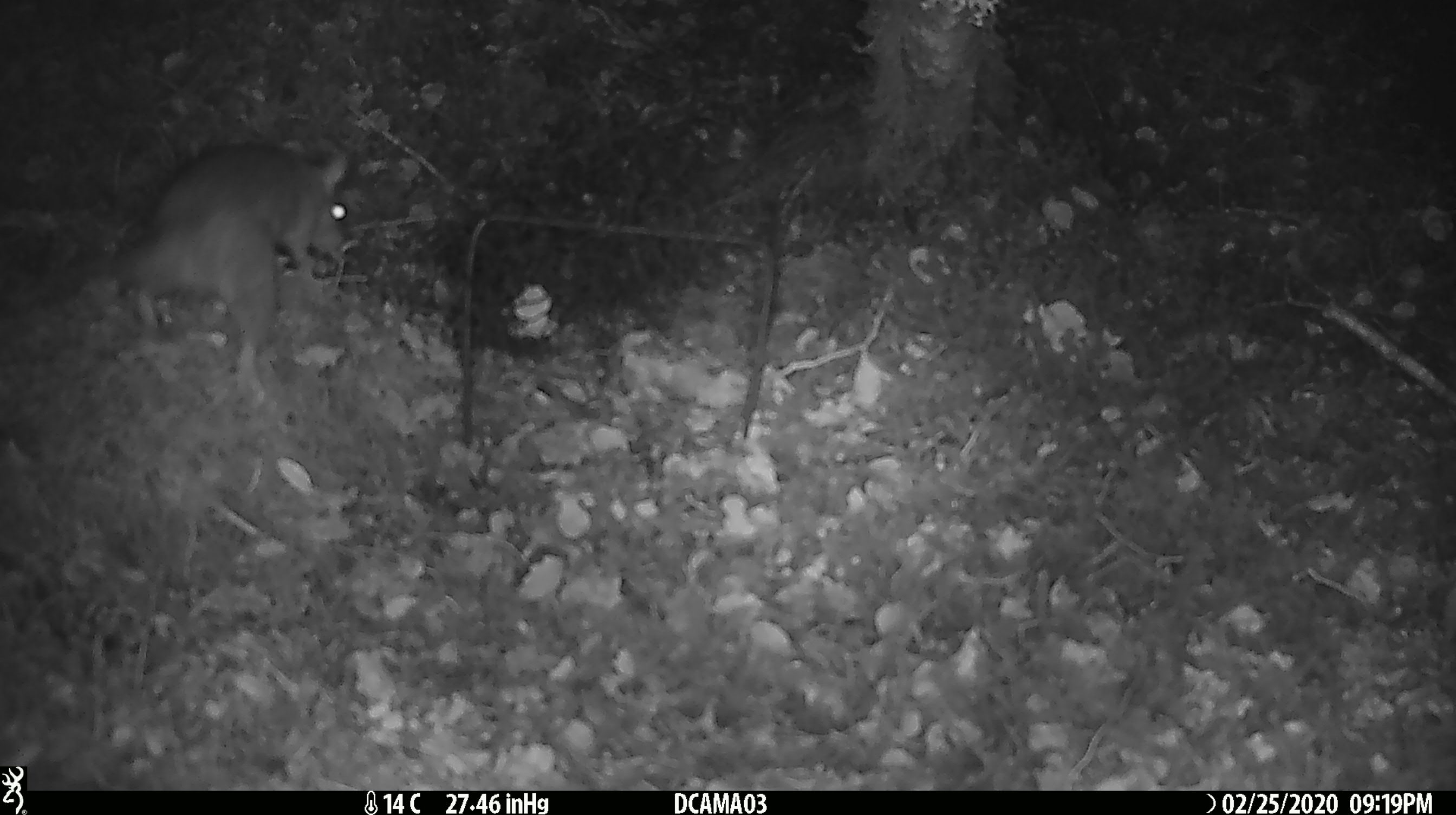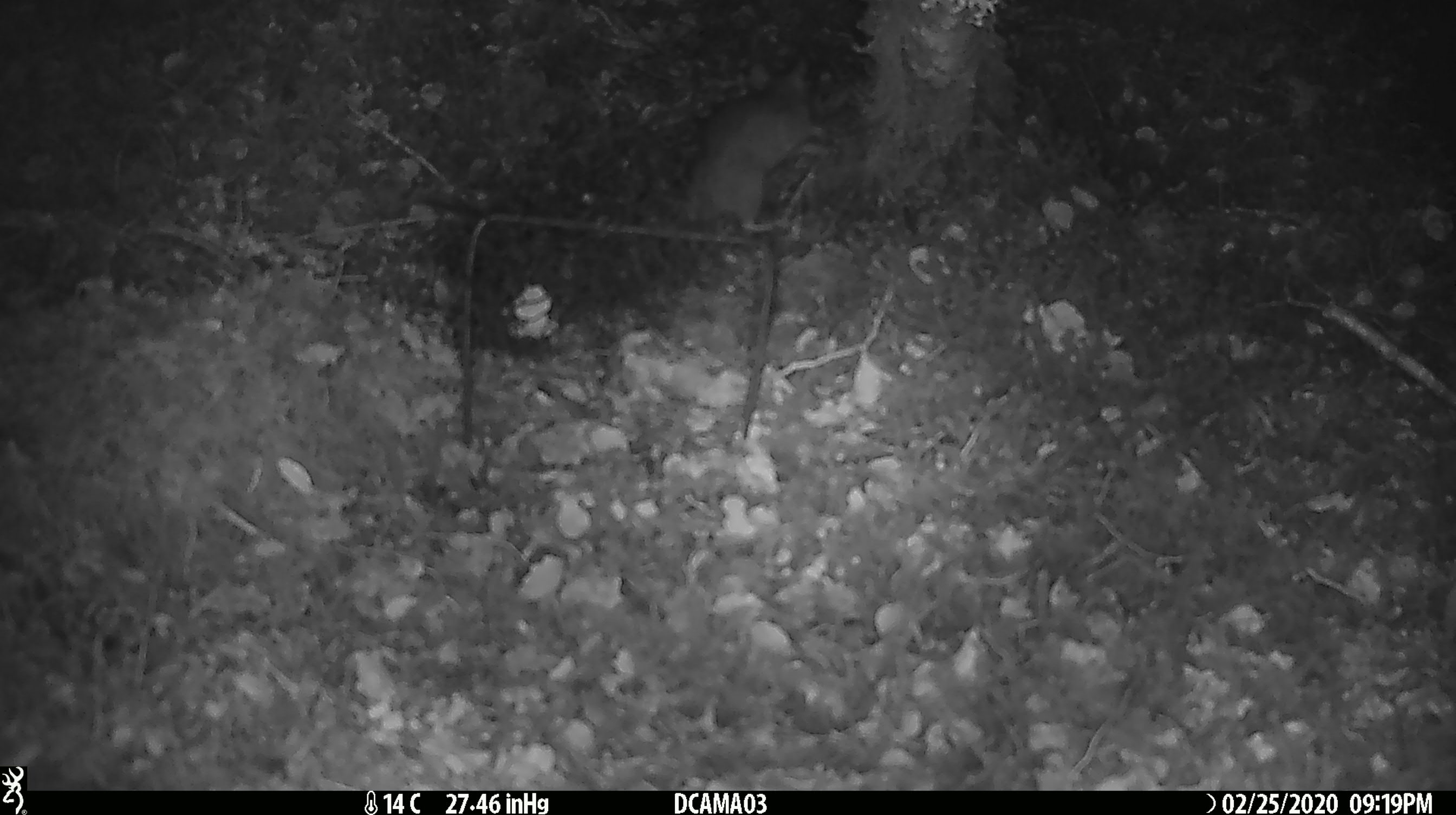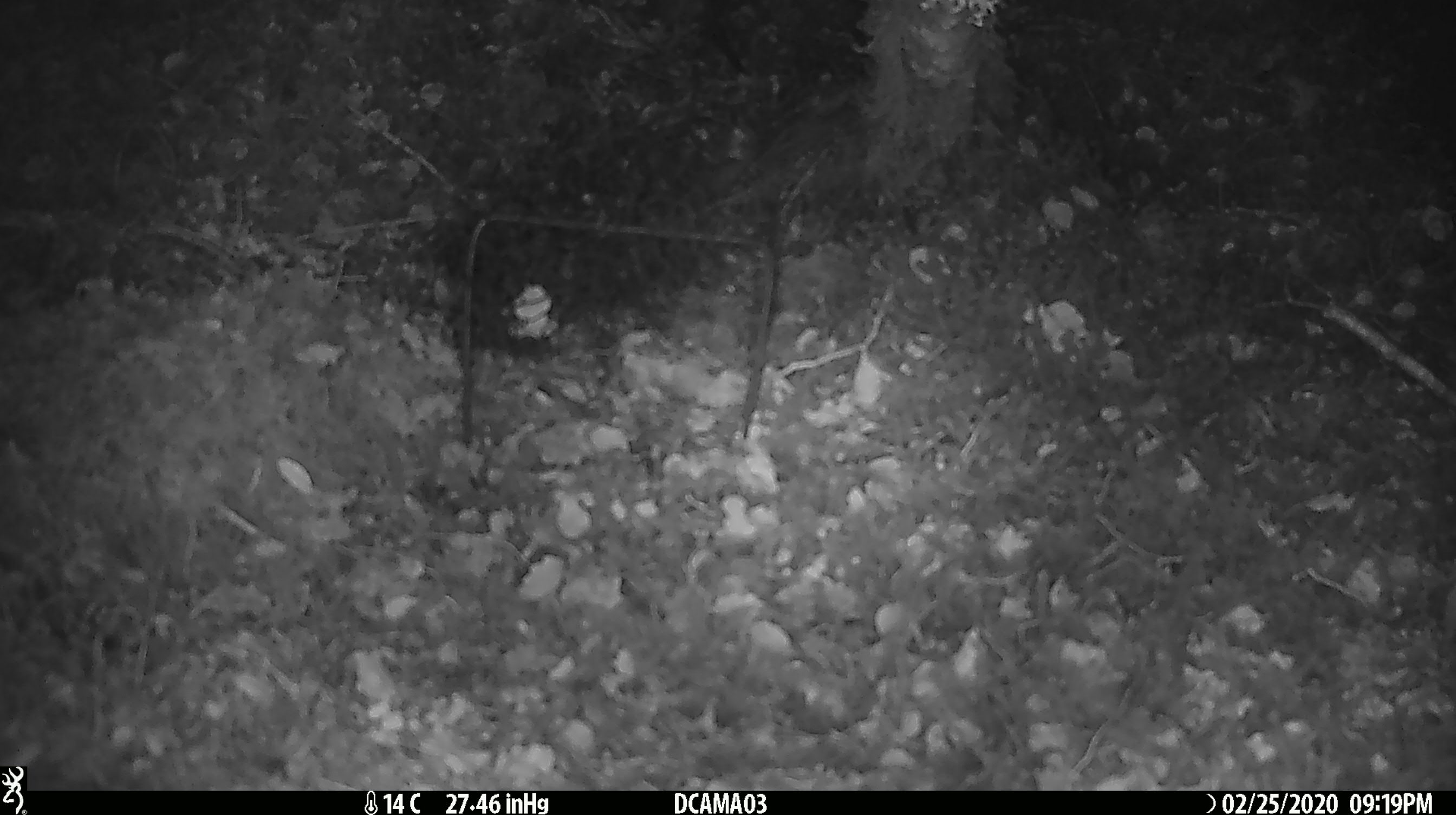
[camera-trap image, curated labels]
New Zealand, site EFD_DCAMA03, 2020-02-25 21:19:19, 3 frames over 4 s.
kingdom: Animalia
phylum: Chordata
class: Mammalia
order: Rodentia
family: Muridae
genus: Rattus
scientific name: Rattus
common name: rat